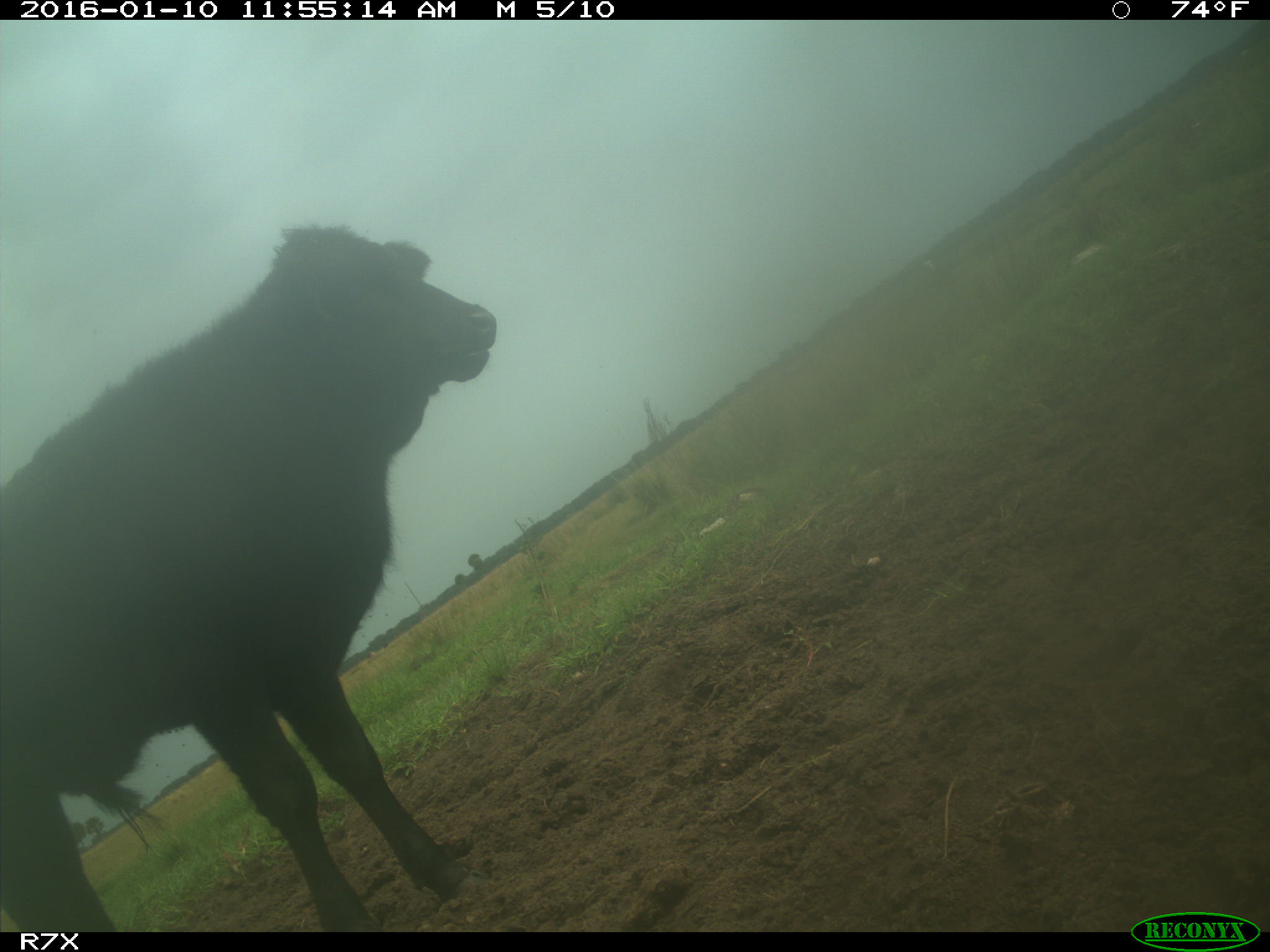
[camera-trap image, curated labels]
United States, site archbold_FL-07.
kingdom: Animalia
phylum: Chordata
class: Mammalia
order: Artiodactyla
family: Bovidae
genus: Bos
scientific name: Bos taurus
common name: domestic cow